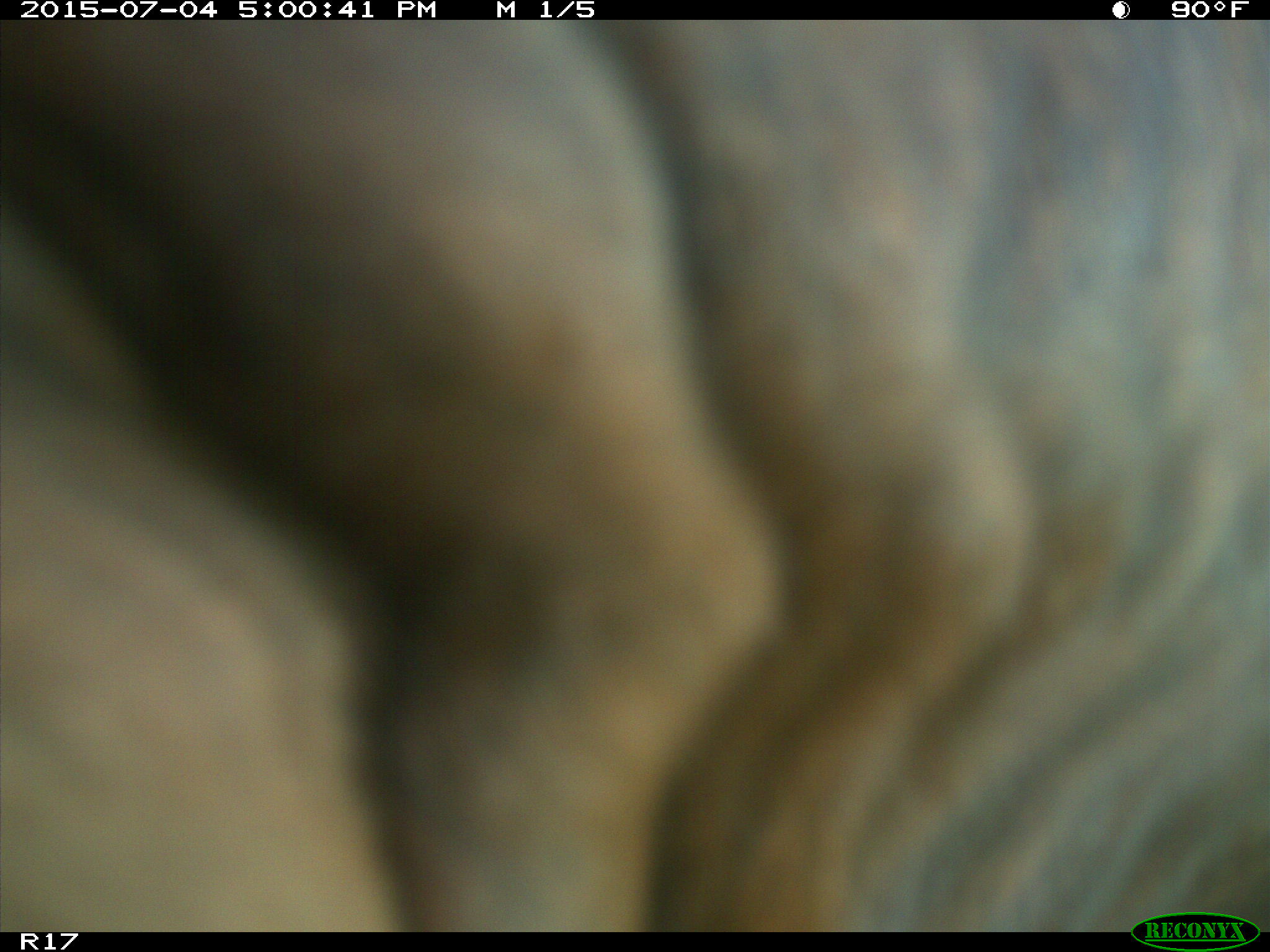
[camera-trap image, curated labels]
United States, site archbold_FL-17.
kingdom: Animalia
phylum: Chordata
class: Mammalia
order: Artiodactyla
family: Bovidae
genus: Bos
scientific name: Bos taurus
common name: domestic cow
Bos taurus (domestic cow).